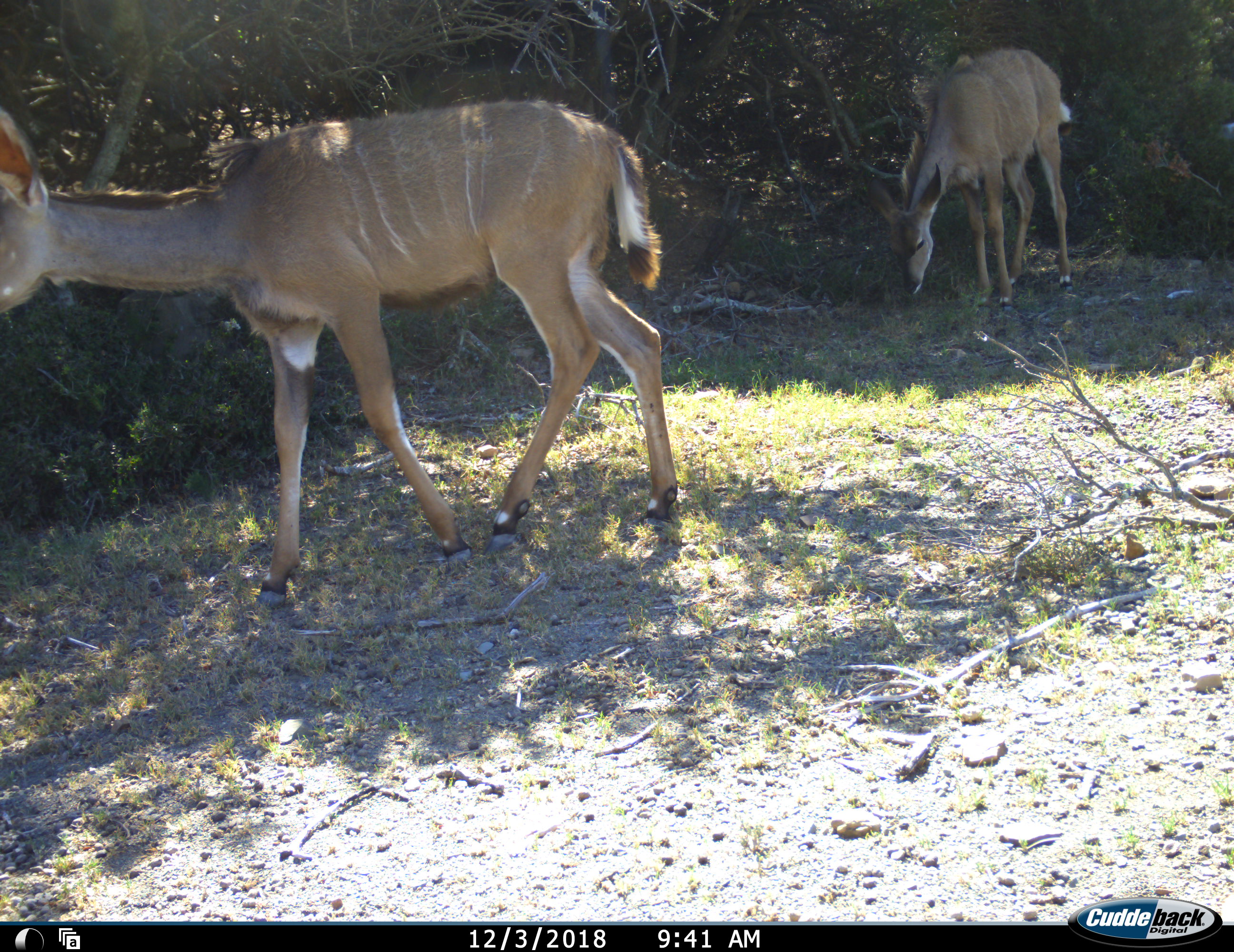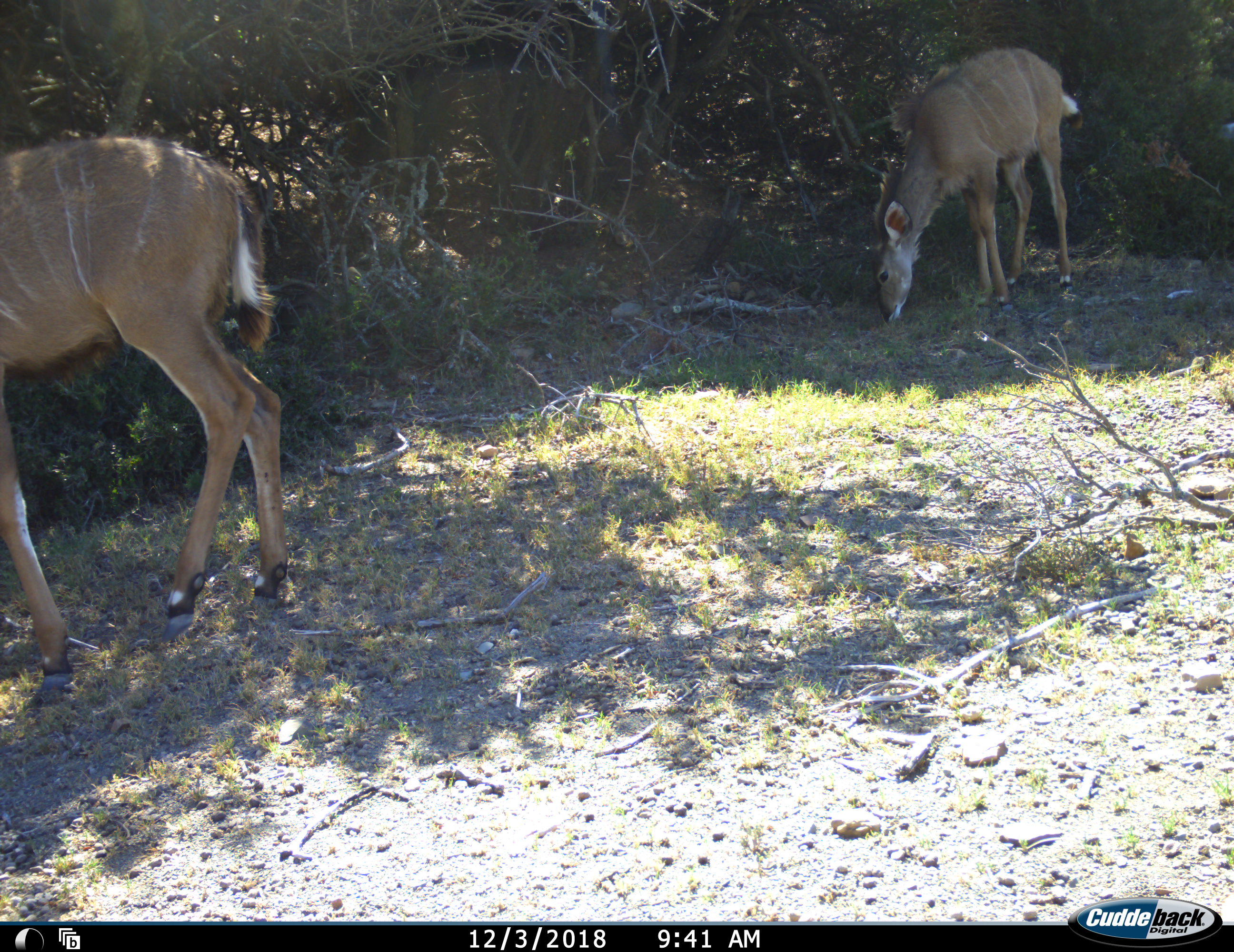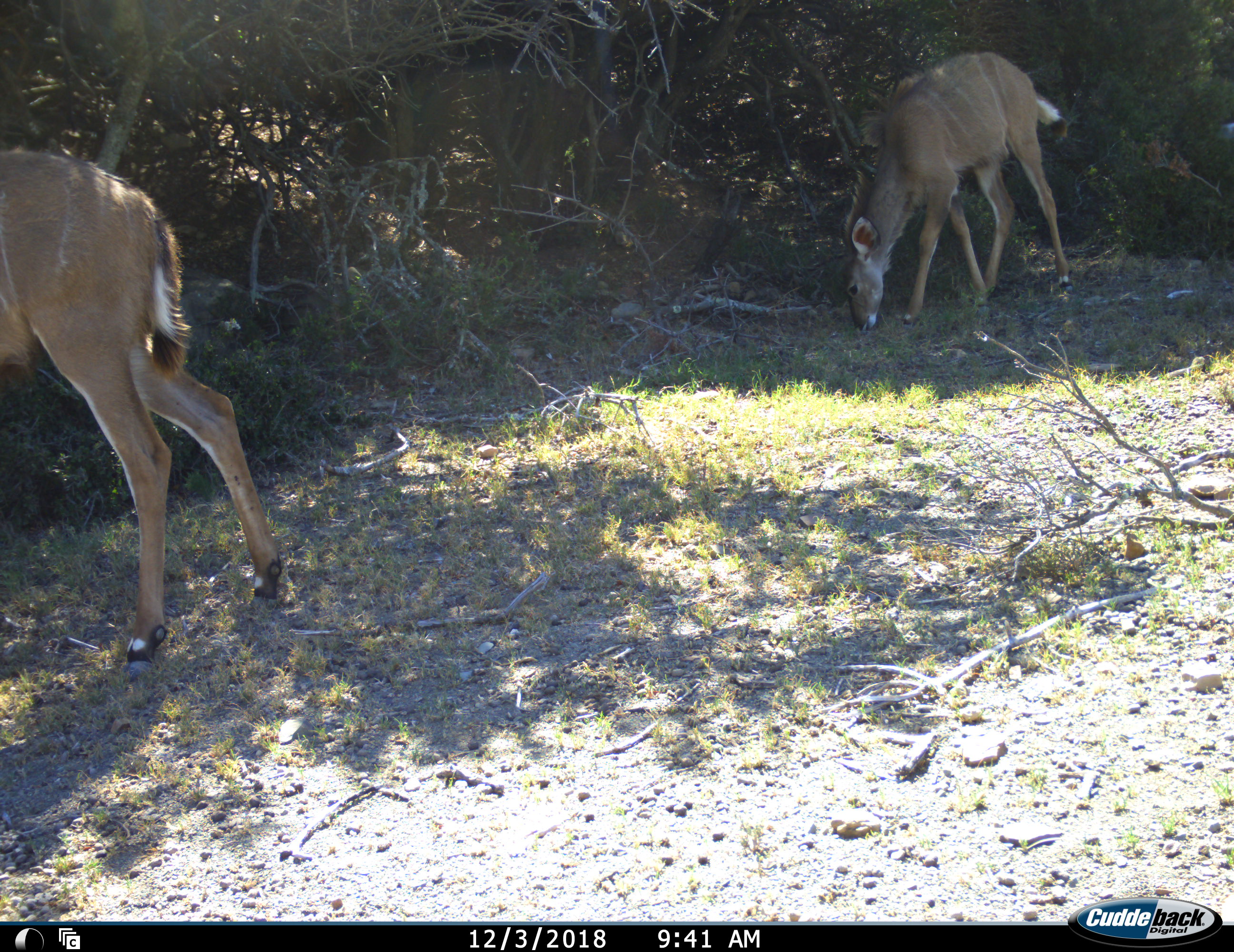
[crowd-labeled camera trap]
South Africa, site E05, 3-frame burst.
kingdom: Animalia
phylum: Chordata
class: Mammalia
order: Artiodactyla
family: Bovidae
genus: Tragelaphus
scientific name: Tragelaphus strepsiceros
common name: greater kudu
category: kudu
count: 2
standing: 44%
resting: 0%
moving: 100%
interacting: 0%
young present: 11%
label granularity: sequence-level